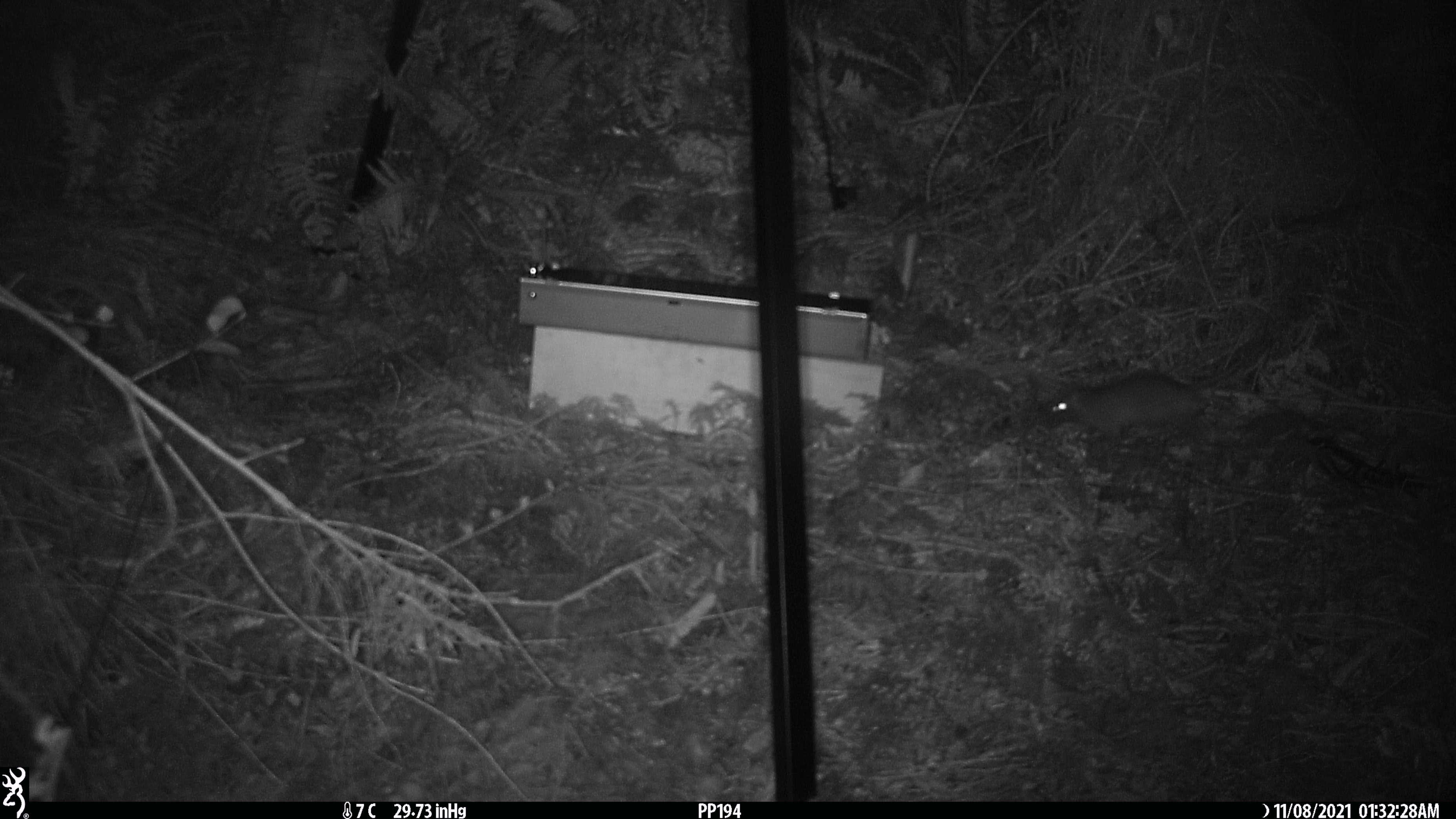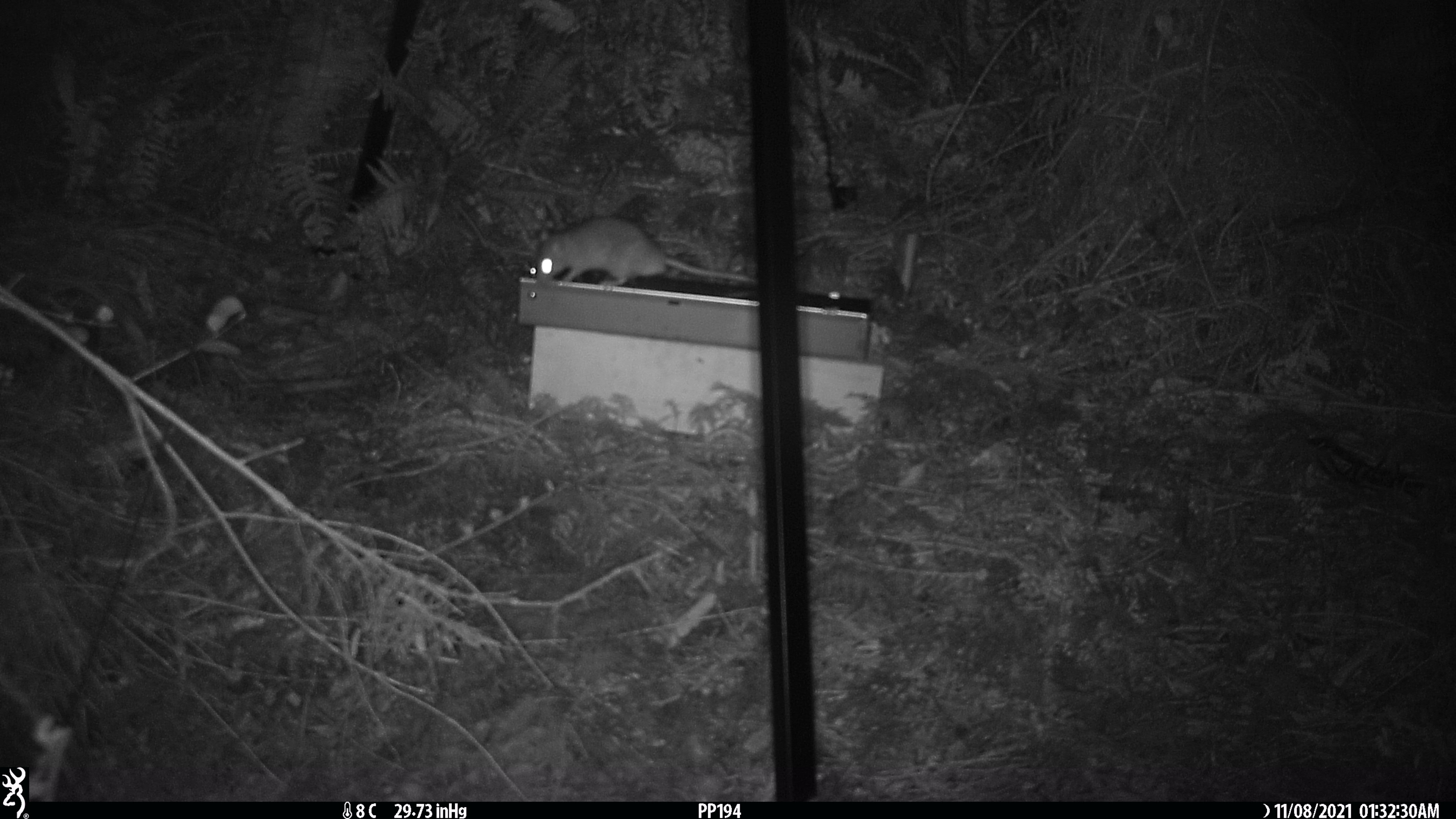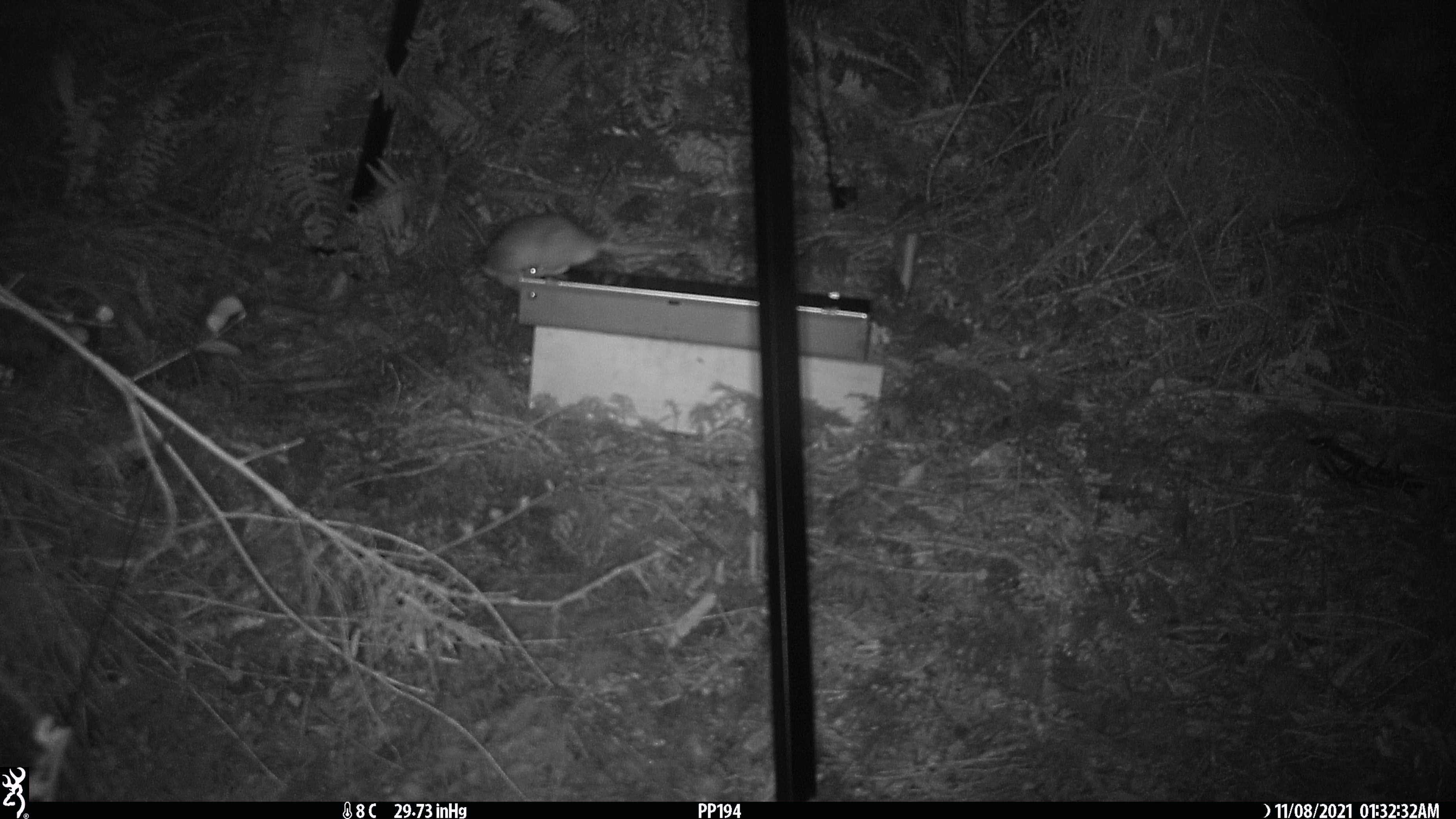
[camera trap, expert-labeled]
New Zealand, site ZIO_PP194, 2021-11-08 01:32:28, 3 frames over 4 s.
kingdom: Animalia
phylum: Chordata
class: Mammalia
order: Rodentia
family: Muridae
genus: Rattus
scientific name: Rattus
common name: rat